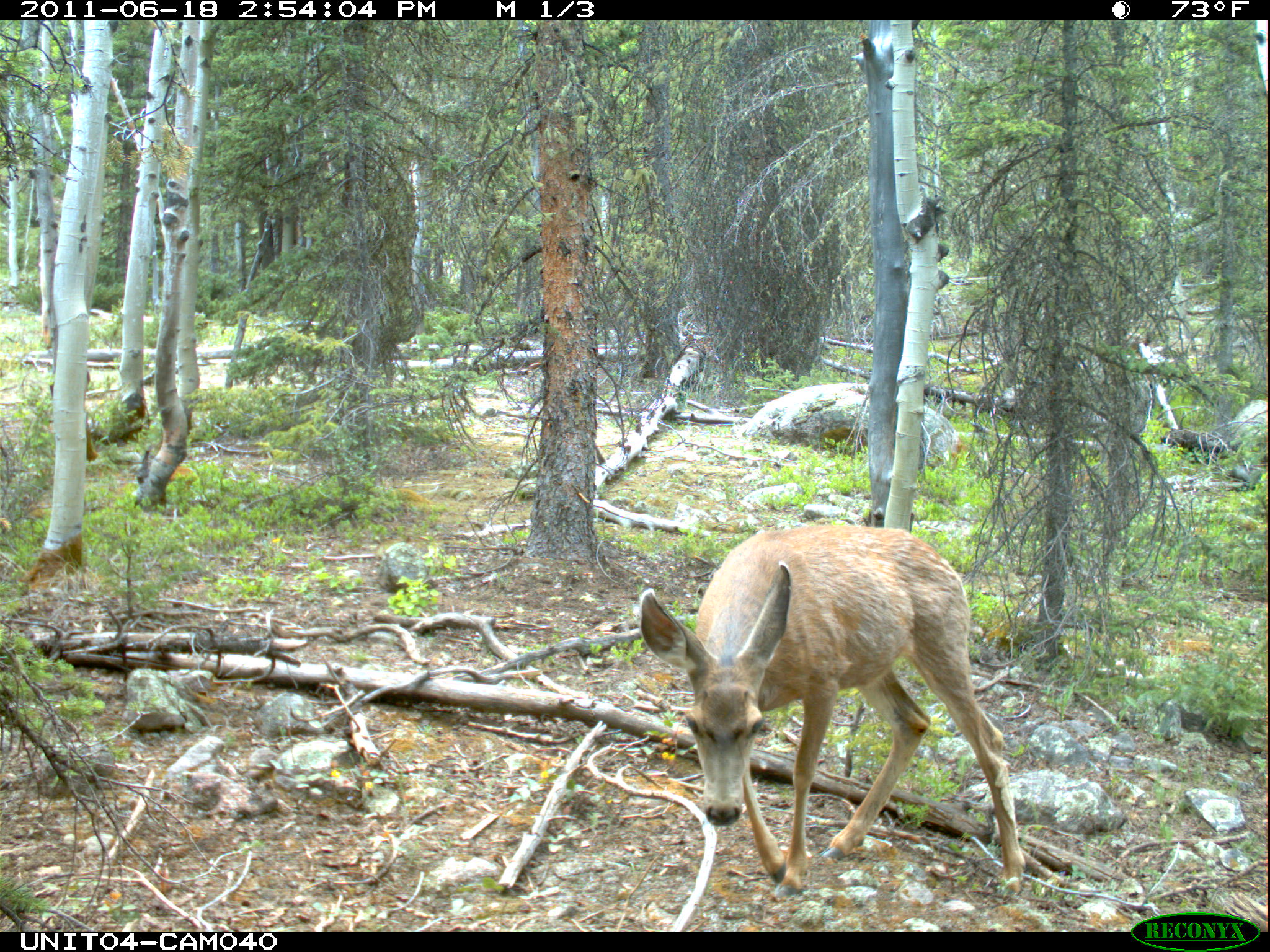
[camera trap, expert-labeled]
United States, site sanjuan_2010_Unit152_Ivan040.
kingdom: Animalia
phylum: Chordata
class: Mammalia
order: Artiodactyla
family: Cervidae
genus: Odocoileus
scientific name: Odocoileus hemionus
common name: mule deer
Odocoileus hemionus (mule deer).